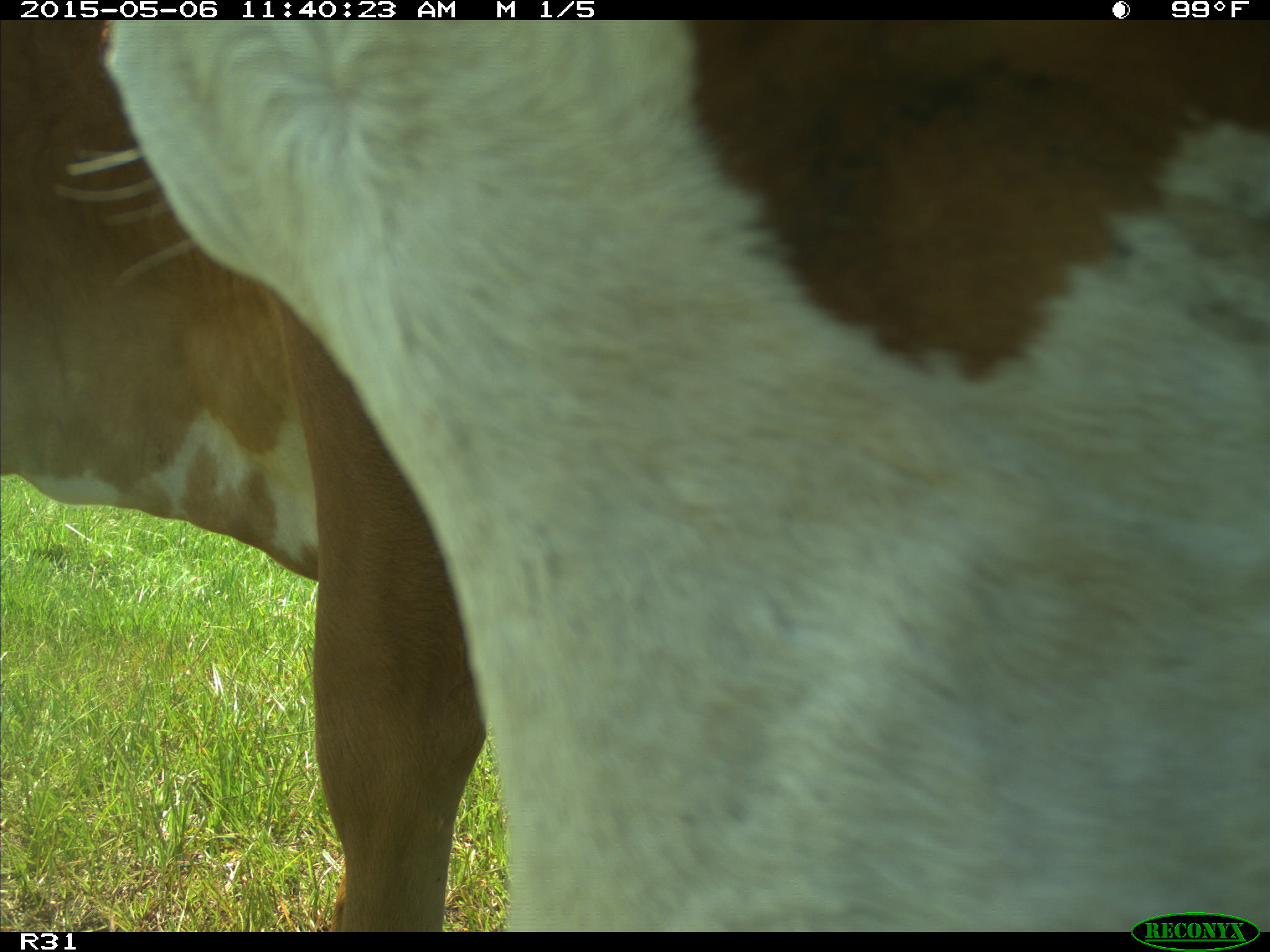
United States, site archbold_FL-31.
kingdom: Animalia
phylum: Chordata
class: Mammalia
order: Artiodactyla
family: Bovidae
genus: Bos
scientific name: Bos taurus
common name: domestic cow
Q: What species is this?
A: Bos taurus (domestic cow).